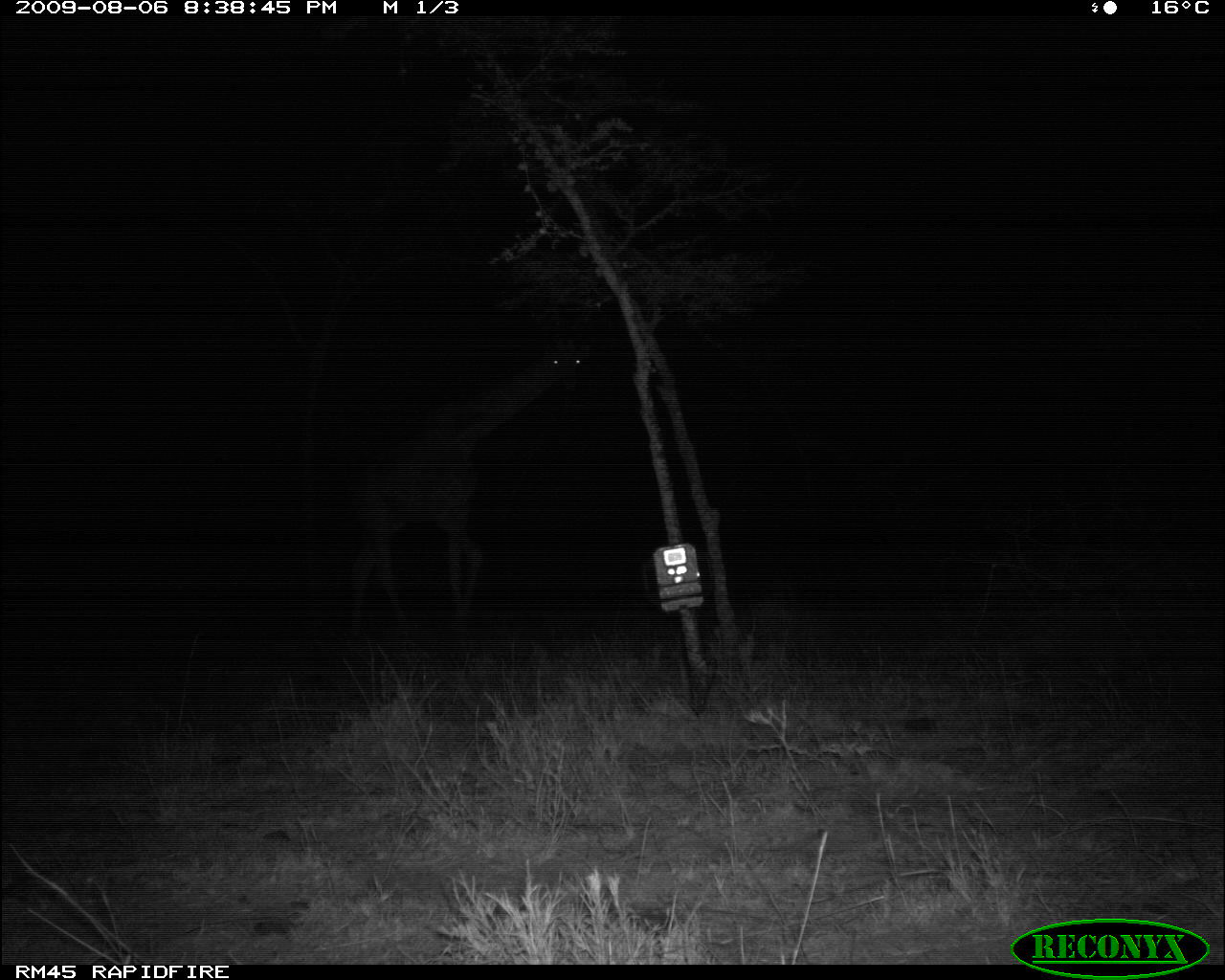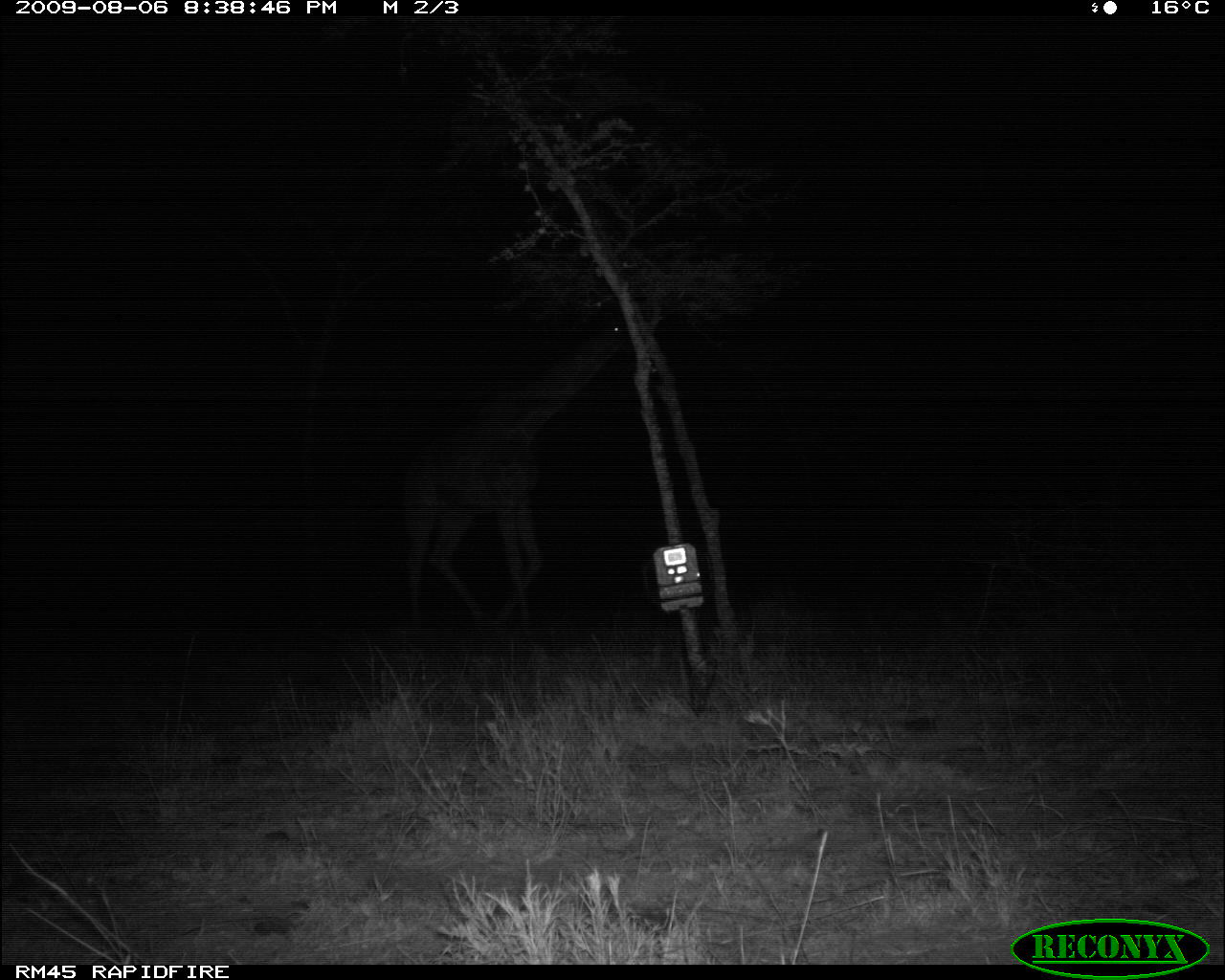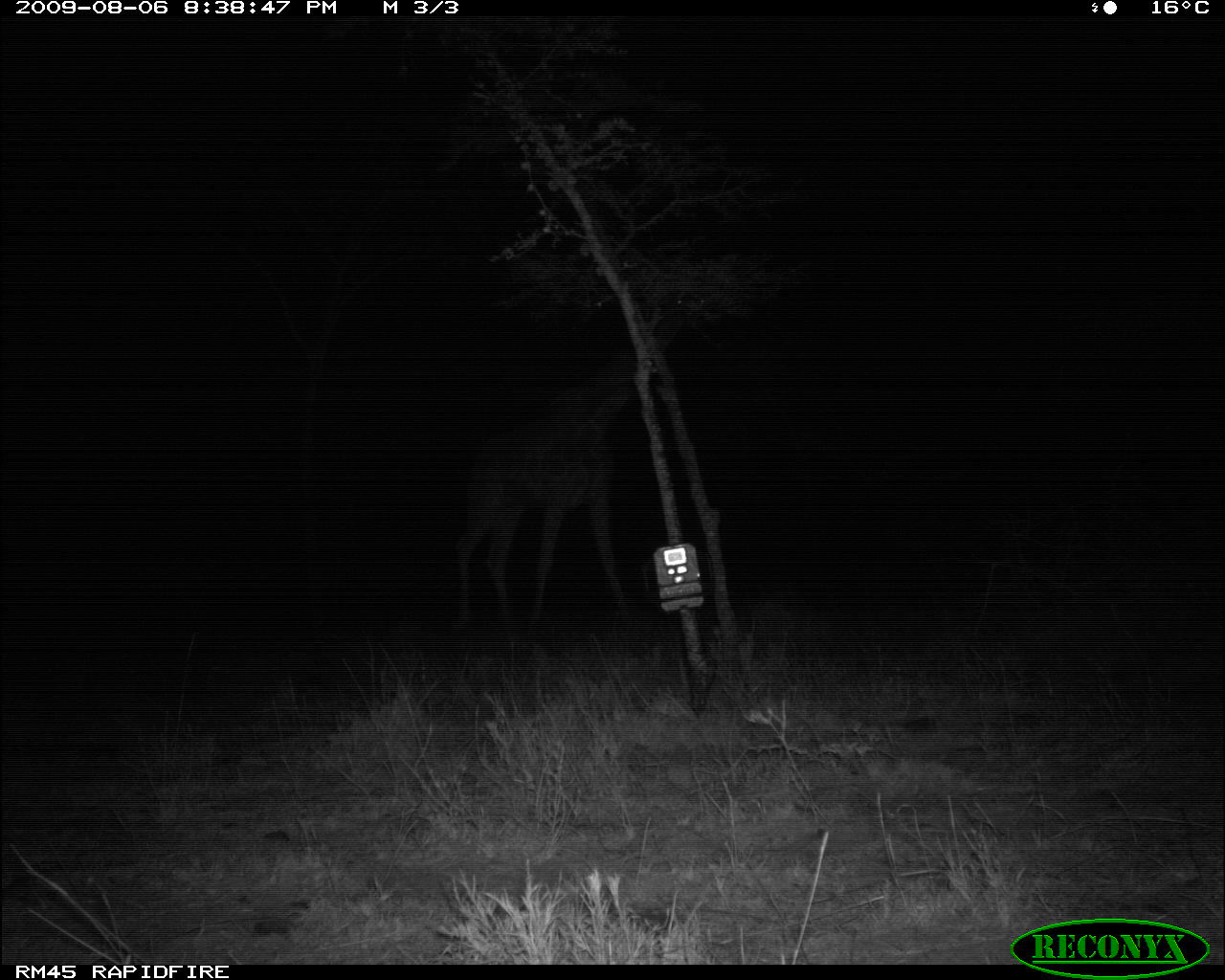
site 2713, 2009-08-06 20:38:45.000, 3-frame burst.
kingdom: Animalia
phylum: Chordata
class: Mammalia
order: Artiodactyla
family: Giraffidae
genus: Giraffa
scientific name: Giraffa camelopardalis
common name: giraffe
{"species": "Giraffa camelopardalis (giraffe)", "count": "1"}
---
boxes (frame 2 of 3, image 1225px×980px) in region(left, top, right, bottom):
giraffa camelopardalis: region(401, 317, 626, 638)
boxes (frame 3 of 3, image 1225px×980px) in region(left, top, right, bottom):
giraffa camelopardalis: region(452, 296, 705, 639)